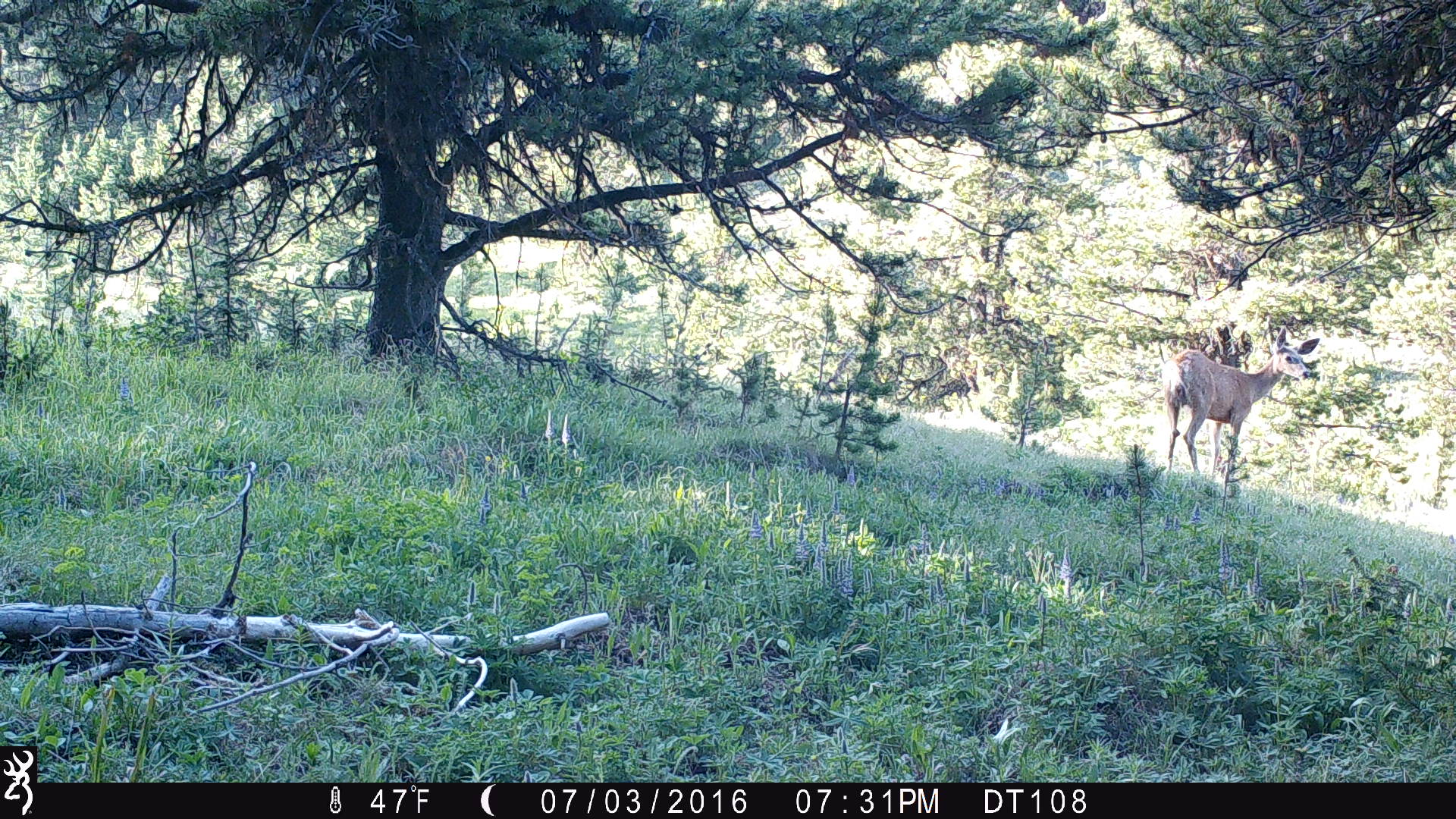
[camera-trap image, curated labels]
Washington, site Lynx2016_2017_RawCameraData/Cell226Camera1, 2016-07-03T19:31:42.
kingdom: Animalia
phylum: Chordata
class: Mammalia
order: Artiodactyla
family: Cervidae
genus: Odocoileus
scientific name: Odocoileus hemionus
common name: mule deer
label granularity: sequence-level